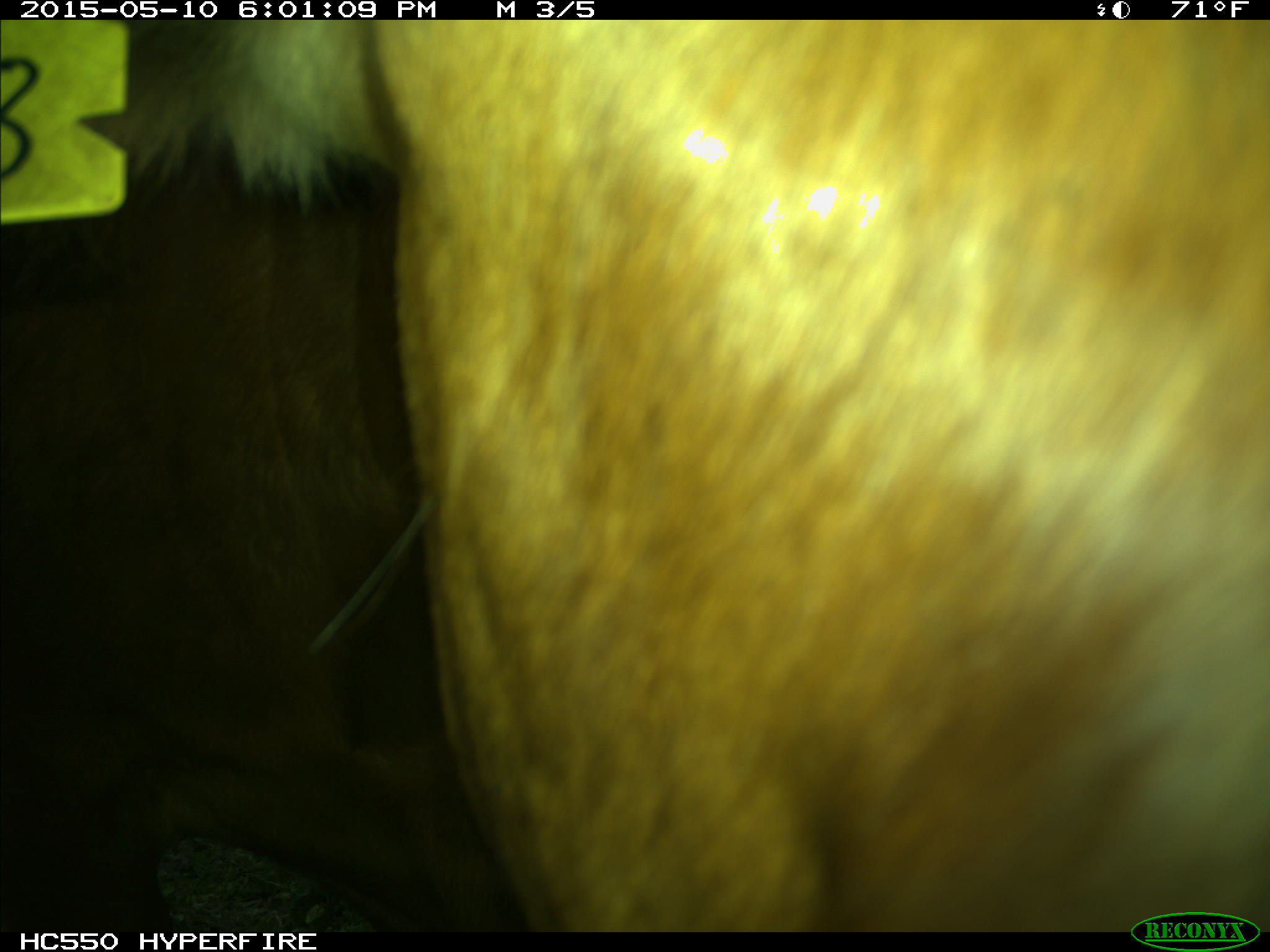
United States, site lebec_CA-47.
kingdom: Animalia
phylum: Chordata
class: Mammalia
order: Artiodactyla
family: Bovidae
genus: Bos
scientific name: Bos taurus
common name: domestic cow